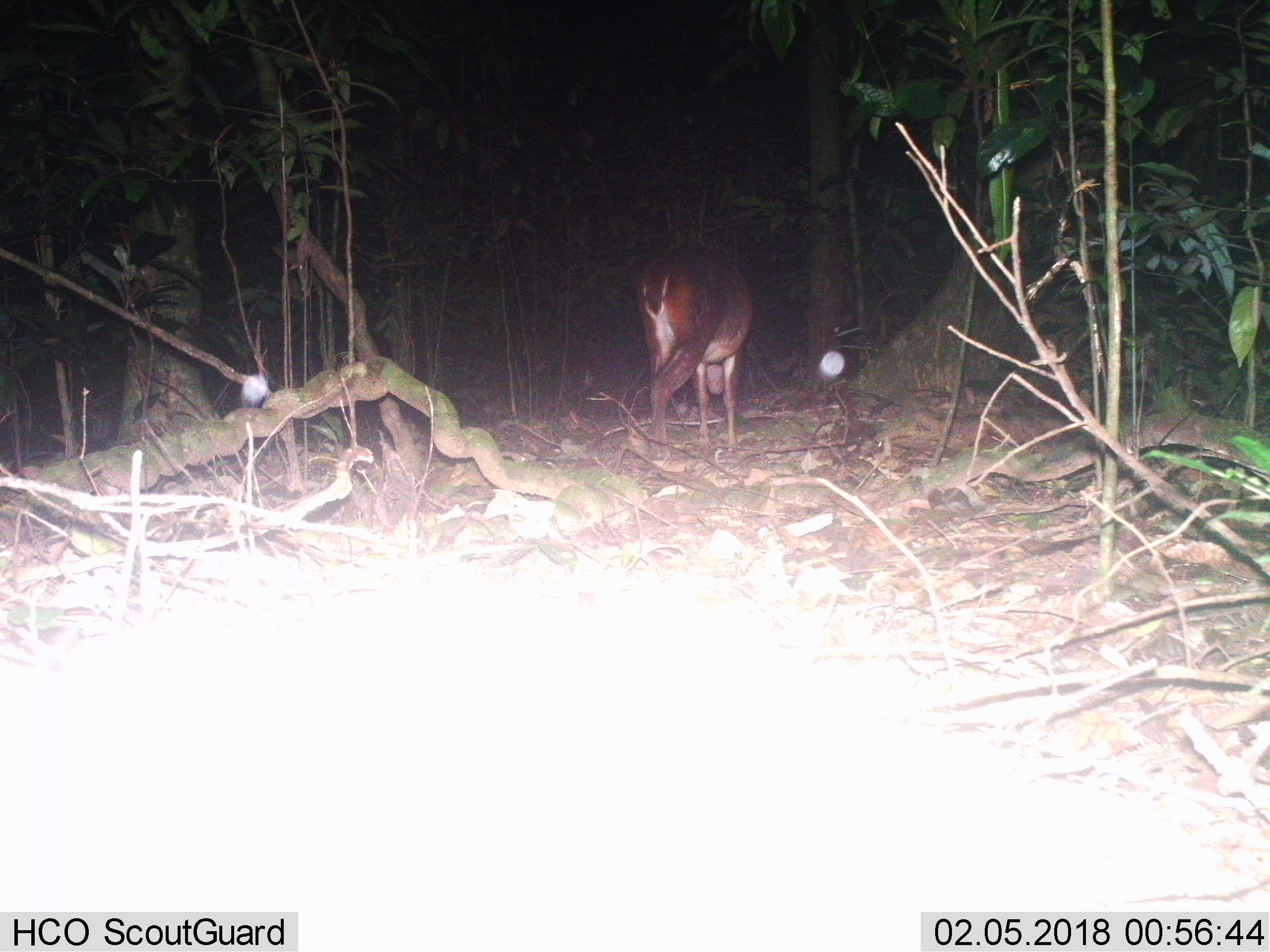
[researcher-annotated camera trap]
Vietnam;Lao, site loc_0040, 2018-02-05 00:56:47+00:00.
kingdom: Animalia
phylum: Chordata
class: Mammalia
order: Artiodactyla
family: Cervidae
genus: Muntiacus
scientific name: Muntiacus vuquangensis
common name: large-antlered muntjac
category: large antlered muntjac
Large antlered muntjac (large-antlered muntjac) (Muntiacus vuquangensis). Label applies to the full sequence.